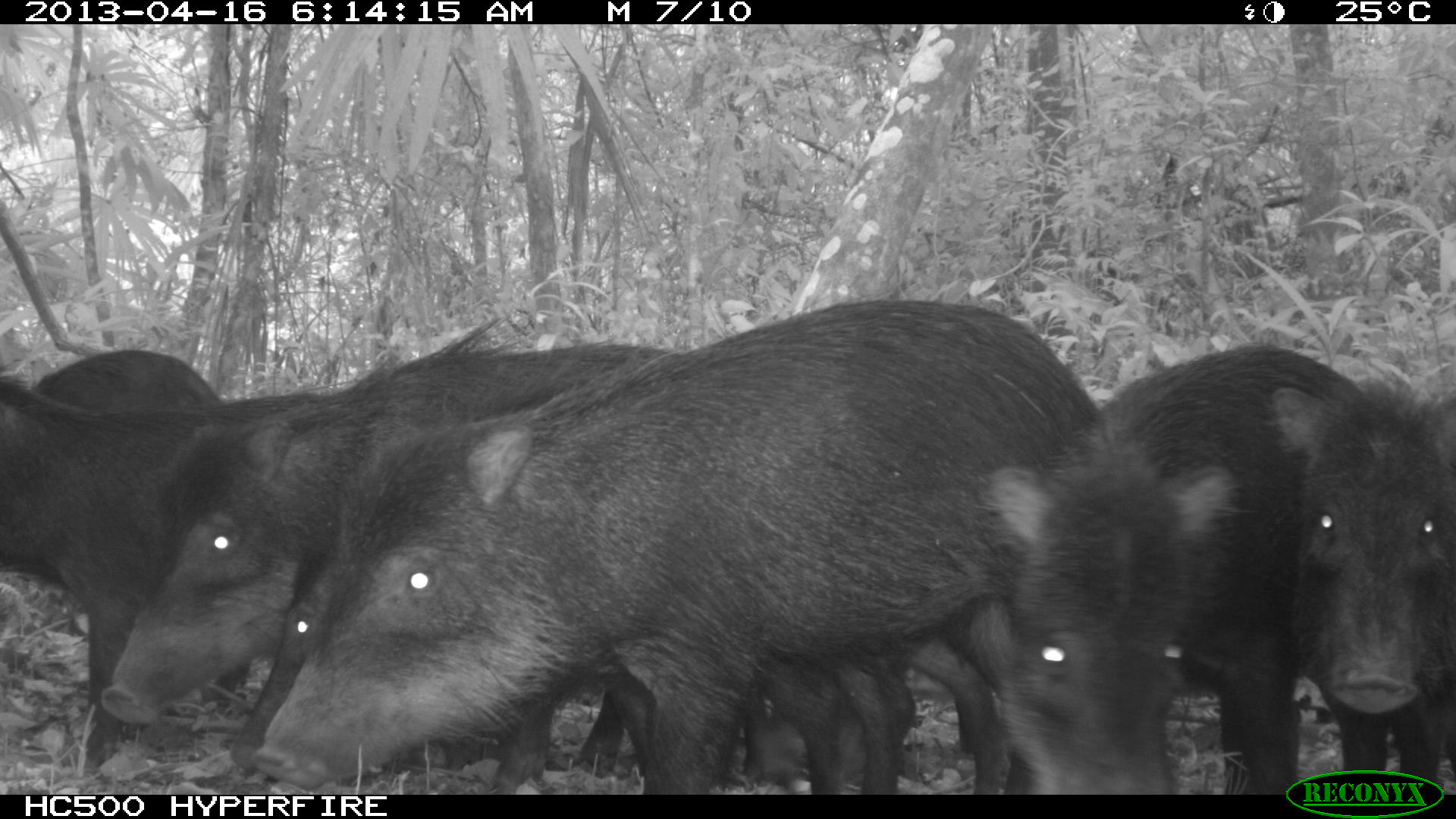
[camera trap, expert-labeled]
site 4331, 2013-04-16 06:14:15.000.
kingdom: Animalia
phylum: Chordata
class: Mammalia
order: Artiodactyla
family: Tayassuidae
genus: Tayassu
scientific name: Tayassu pecari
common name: white-lipped peccary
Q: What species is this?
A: Tayassu pecari (white-lipped peccary).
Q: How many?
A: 11.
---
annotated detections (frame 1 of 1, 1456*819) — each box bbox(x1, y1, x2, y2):
tayassu pecari: bbox(259, 297, 1100, 795); bbox(222, 389, 917, 795); bbox(102, 330, 687, 795); bbox(979, 340, 1389, 794); bbox(0, 371, 328, 766); bbox(1271, 375, 1456, 794); bbox(32, 340, 221, 415)